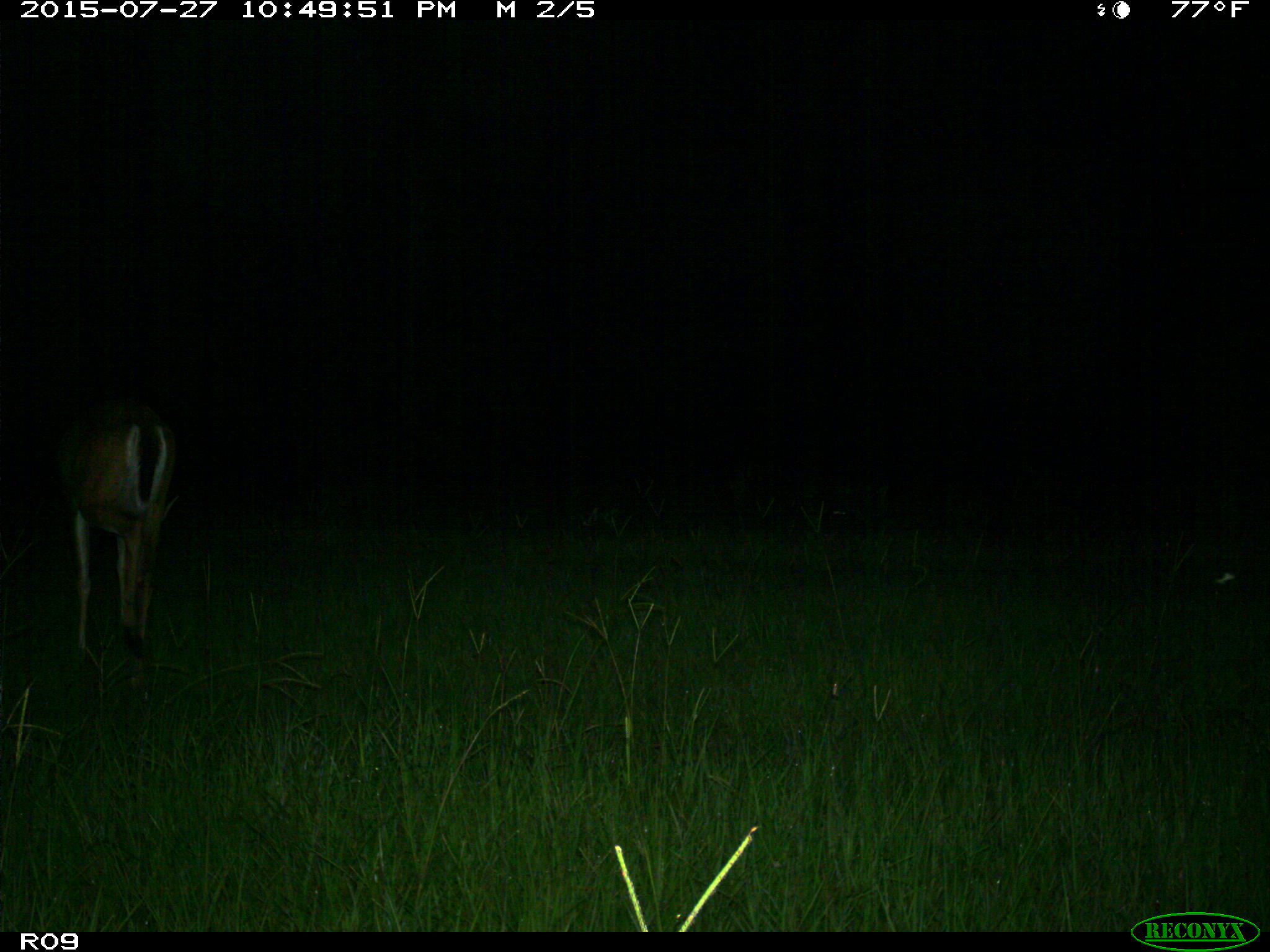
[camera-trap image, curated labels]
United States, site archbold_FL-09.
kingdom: Animalia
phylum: Chordata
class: Mammalia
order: Artiodactyla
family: Cervidae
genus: Odocoileus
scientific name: Odocoileus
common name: deer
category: unidentified deer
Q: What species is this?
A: Unidentified deer (deer) (Odocoileus).